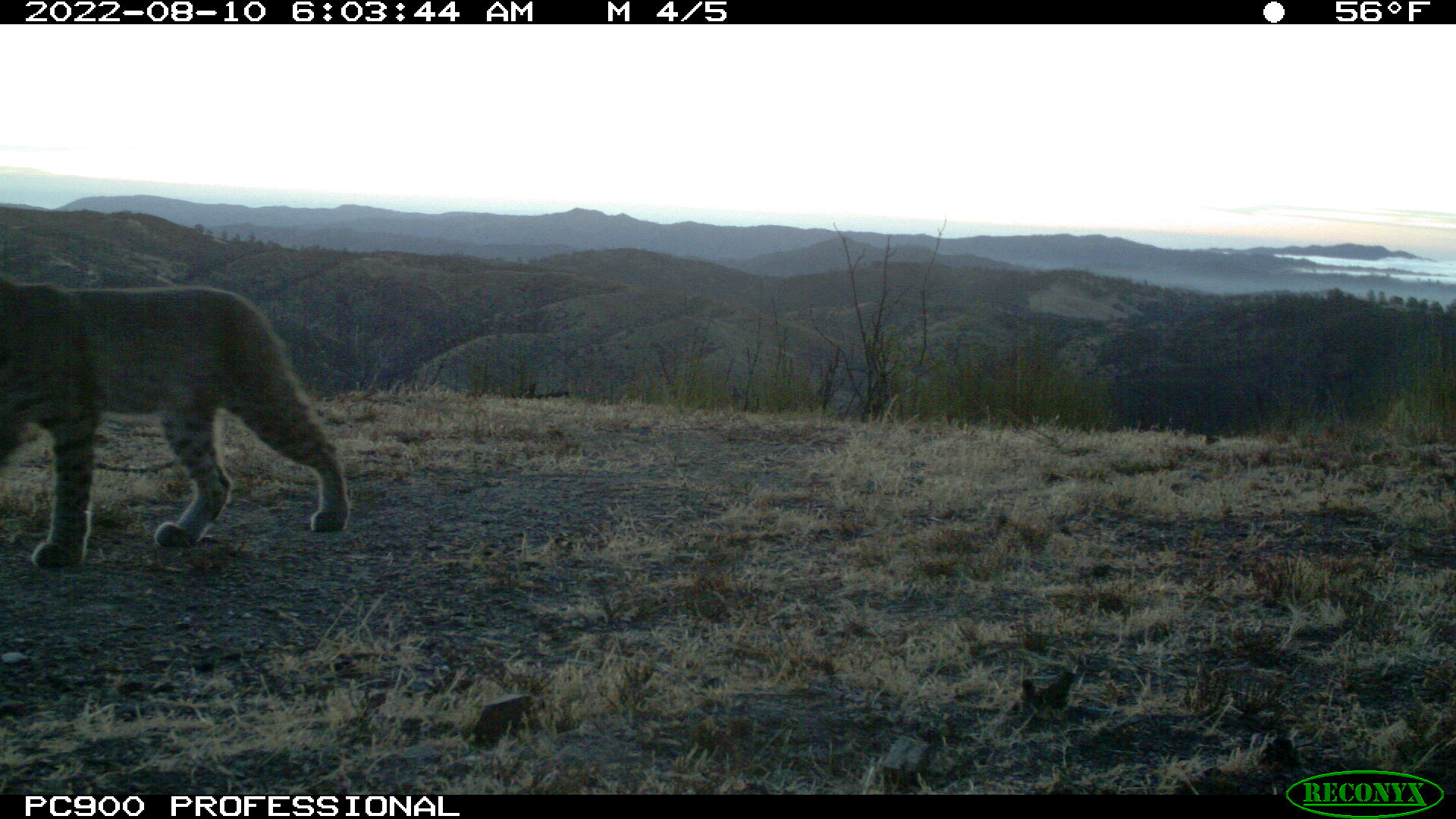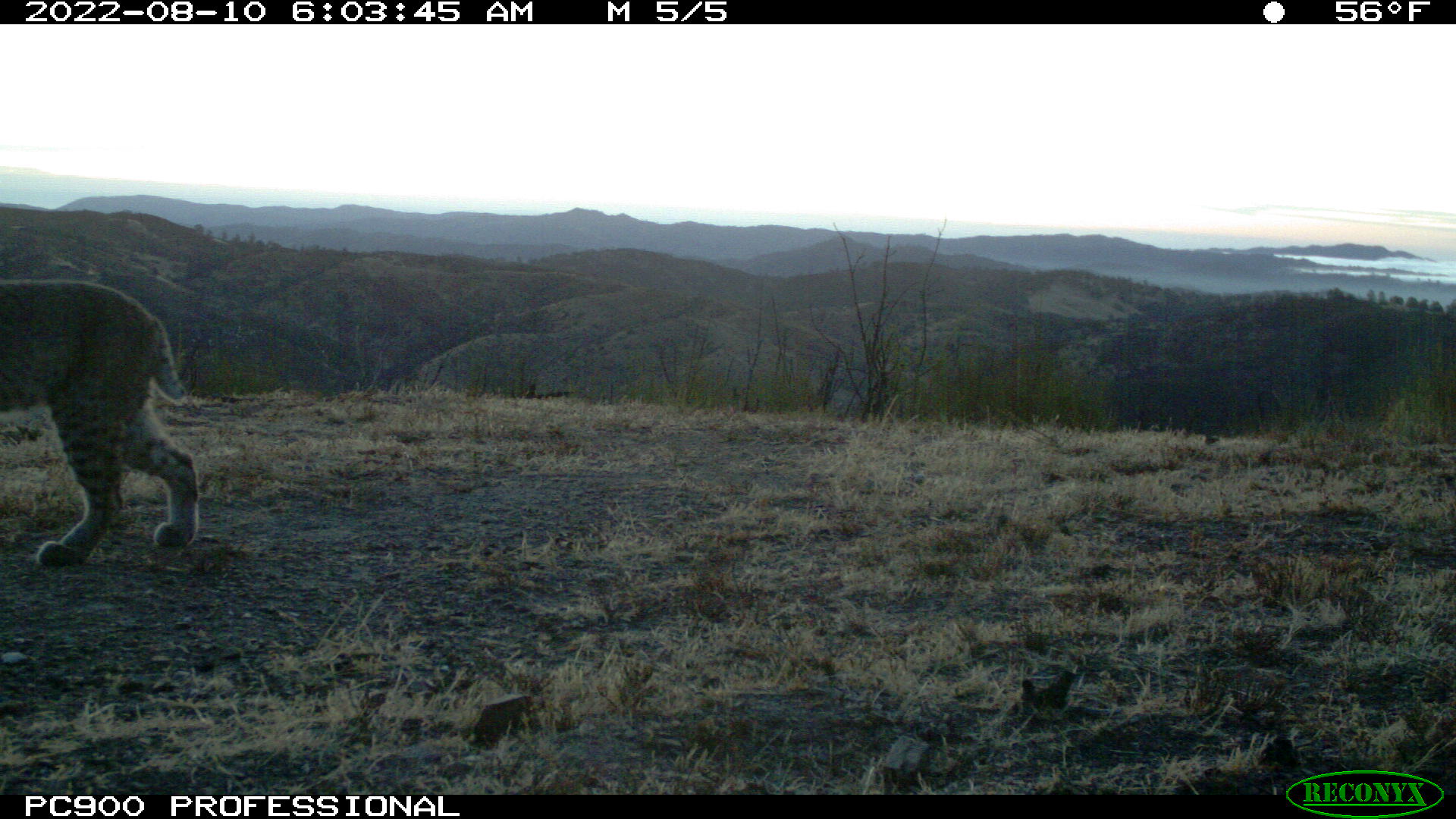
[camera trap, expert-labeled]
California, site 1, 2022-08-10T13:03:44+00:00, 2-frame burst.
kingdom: Animalia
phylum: Chordata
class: Mammalia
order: Carnivora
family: Felidae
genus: Lynx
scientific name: Lynx rufus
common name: bobcat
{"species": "bobcat (Lynx rufus)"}